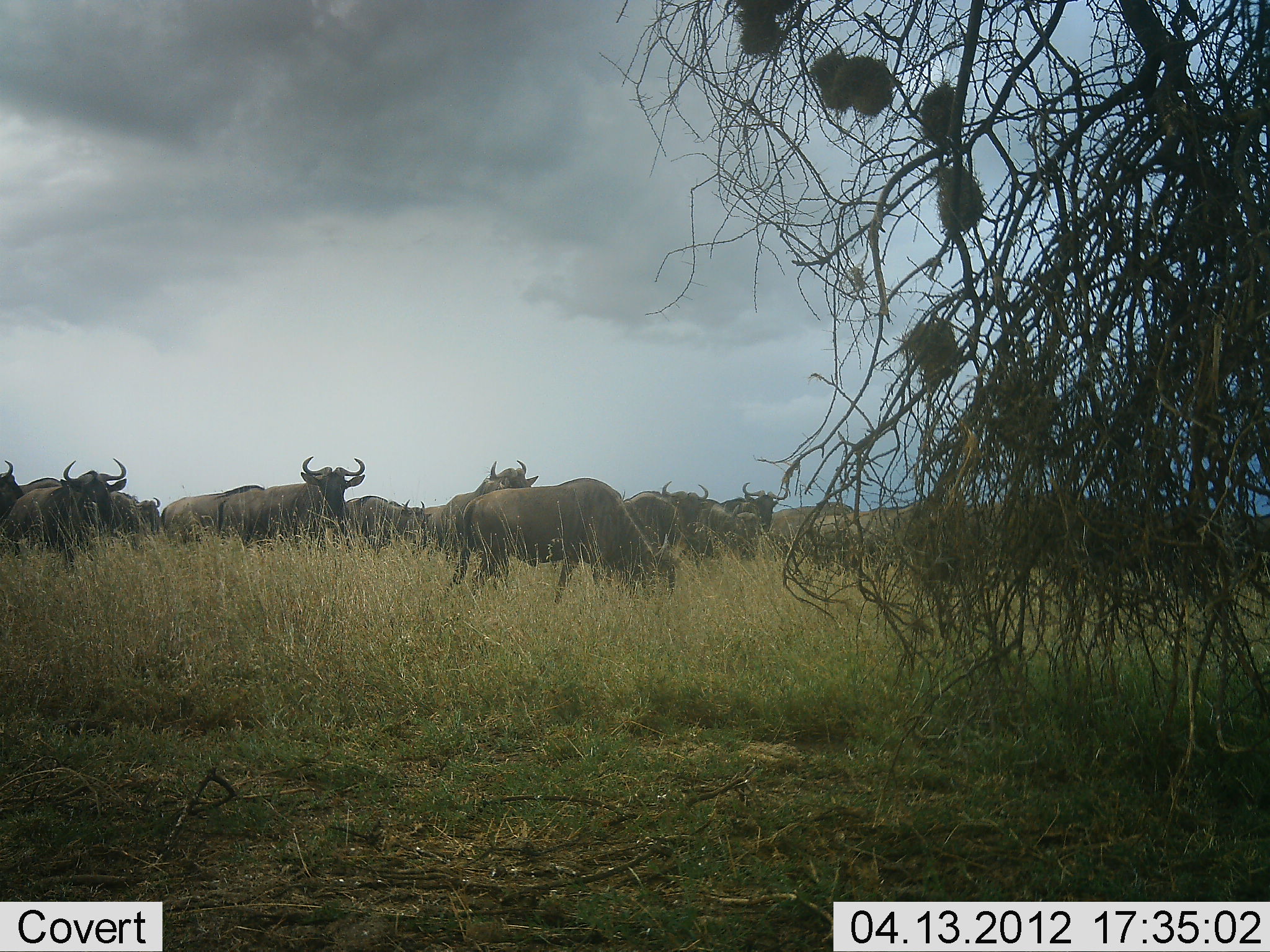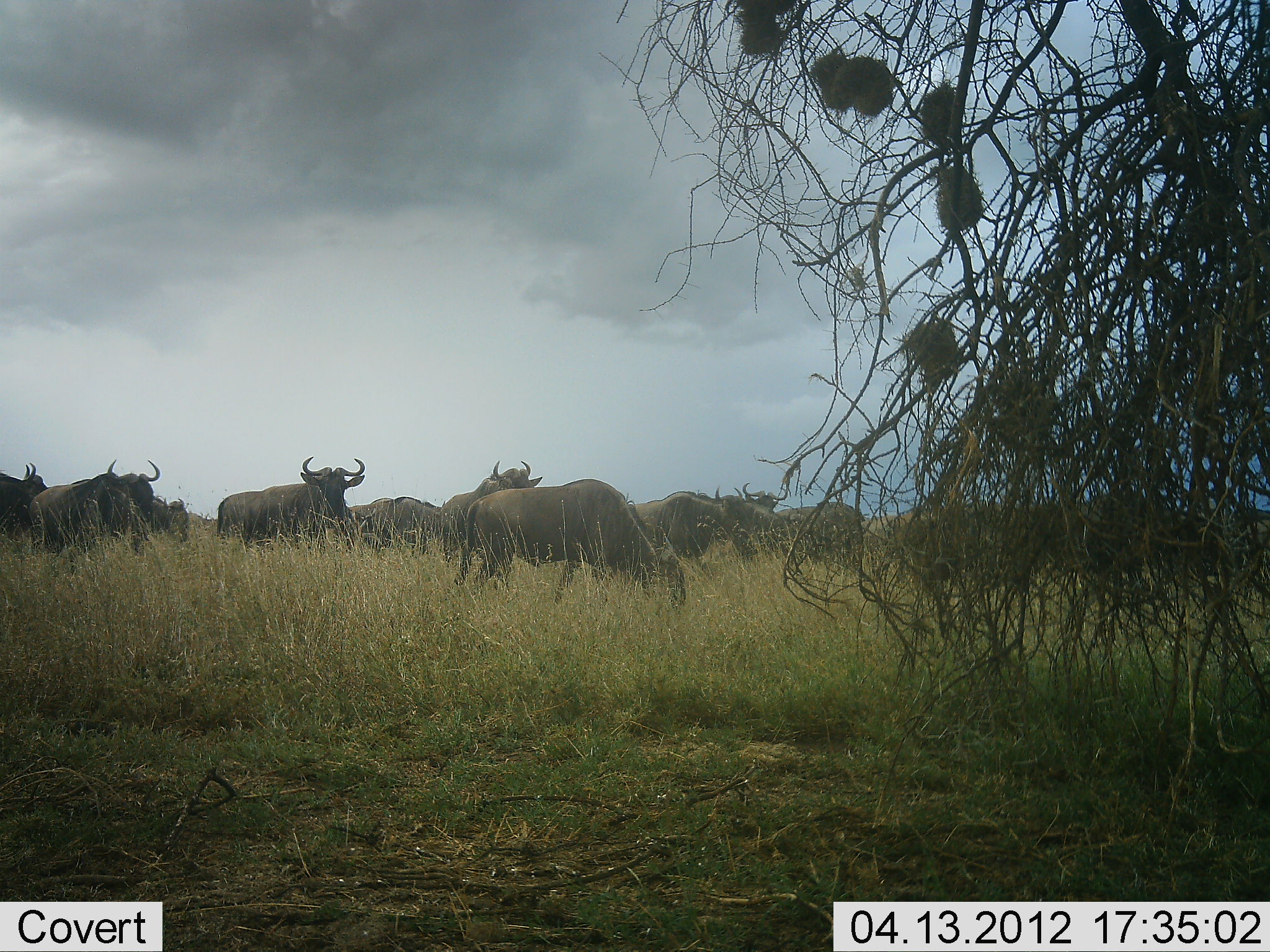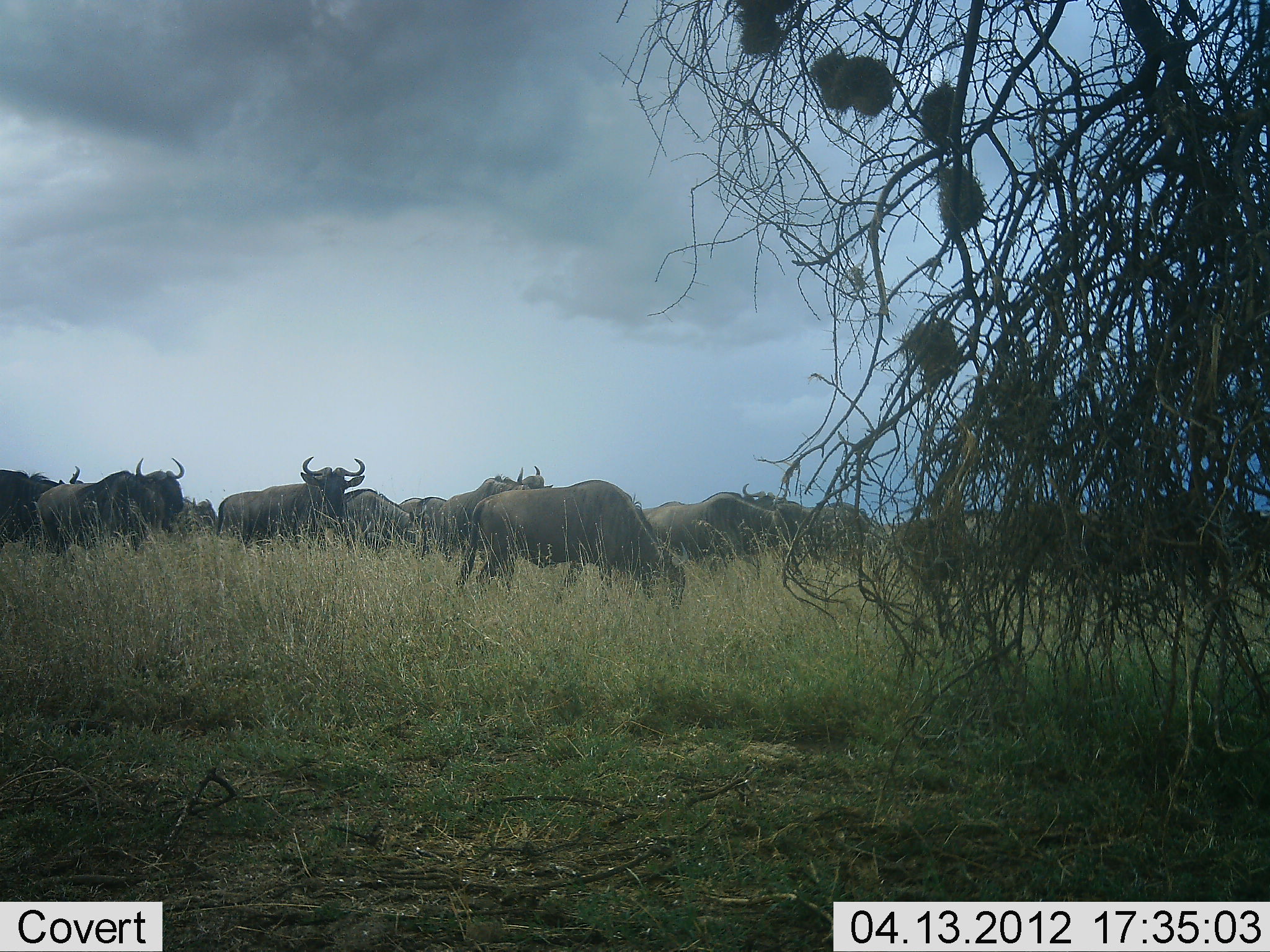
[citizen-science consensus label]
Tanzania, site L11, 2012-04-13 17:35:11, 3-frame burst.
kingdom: Animalia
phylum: Chordata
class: Mammalia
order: Artiodactyla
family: Bovidae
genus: Connochaetes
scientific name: Connochaetes taurinus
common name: blue wildebeest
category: wildebeest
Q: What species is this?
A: Wildebeest (blue wildebeest) (Connochaetes taurinus).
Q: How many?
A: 11-50.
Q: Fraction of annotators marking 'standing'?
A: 53%.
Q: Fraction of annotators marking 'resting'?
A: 0%.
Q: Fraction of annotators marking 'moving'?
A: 93%.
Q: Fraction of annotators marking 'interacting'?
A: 7%.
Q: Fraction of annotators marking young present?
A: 0%.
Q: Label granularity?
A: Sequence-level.